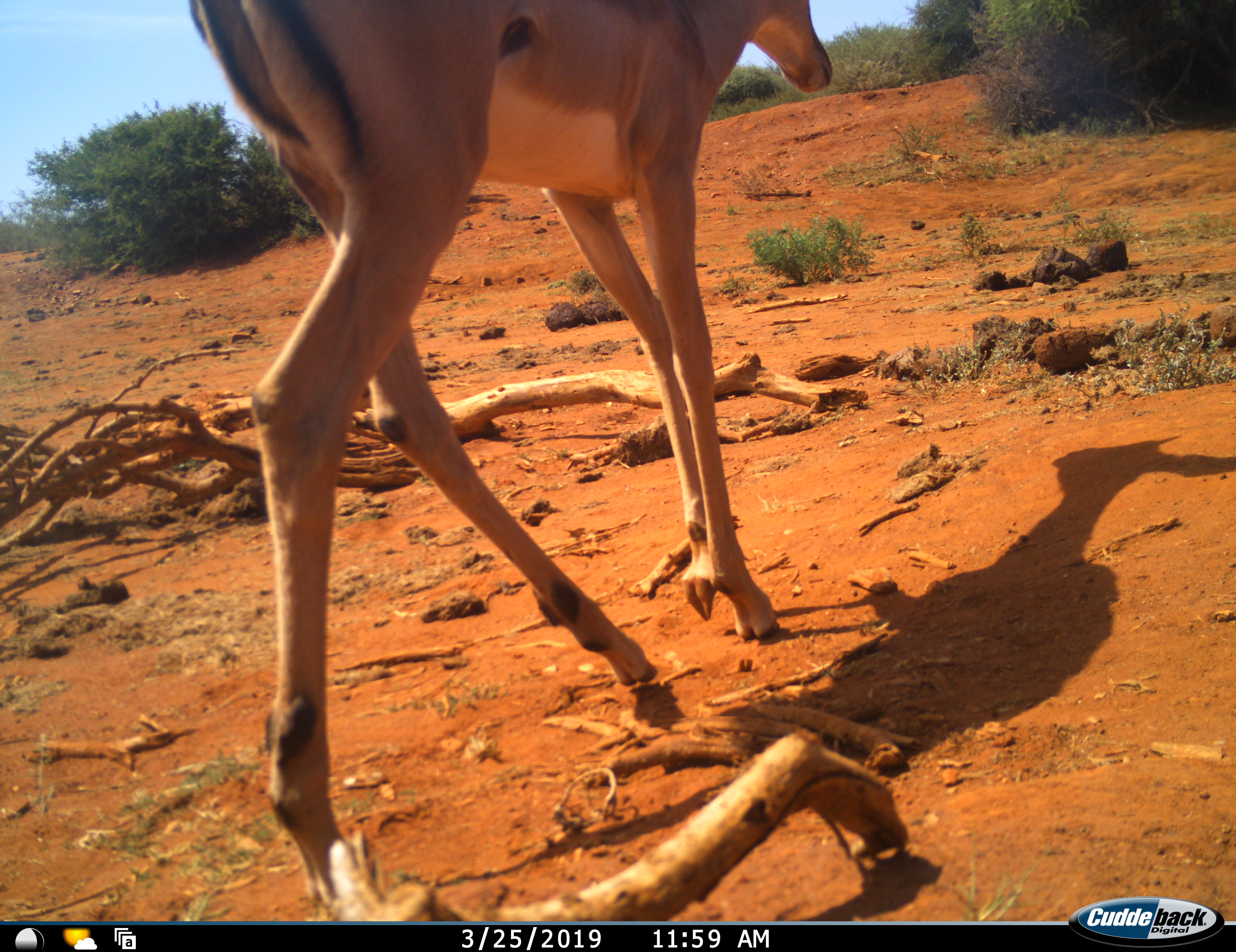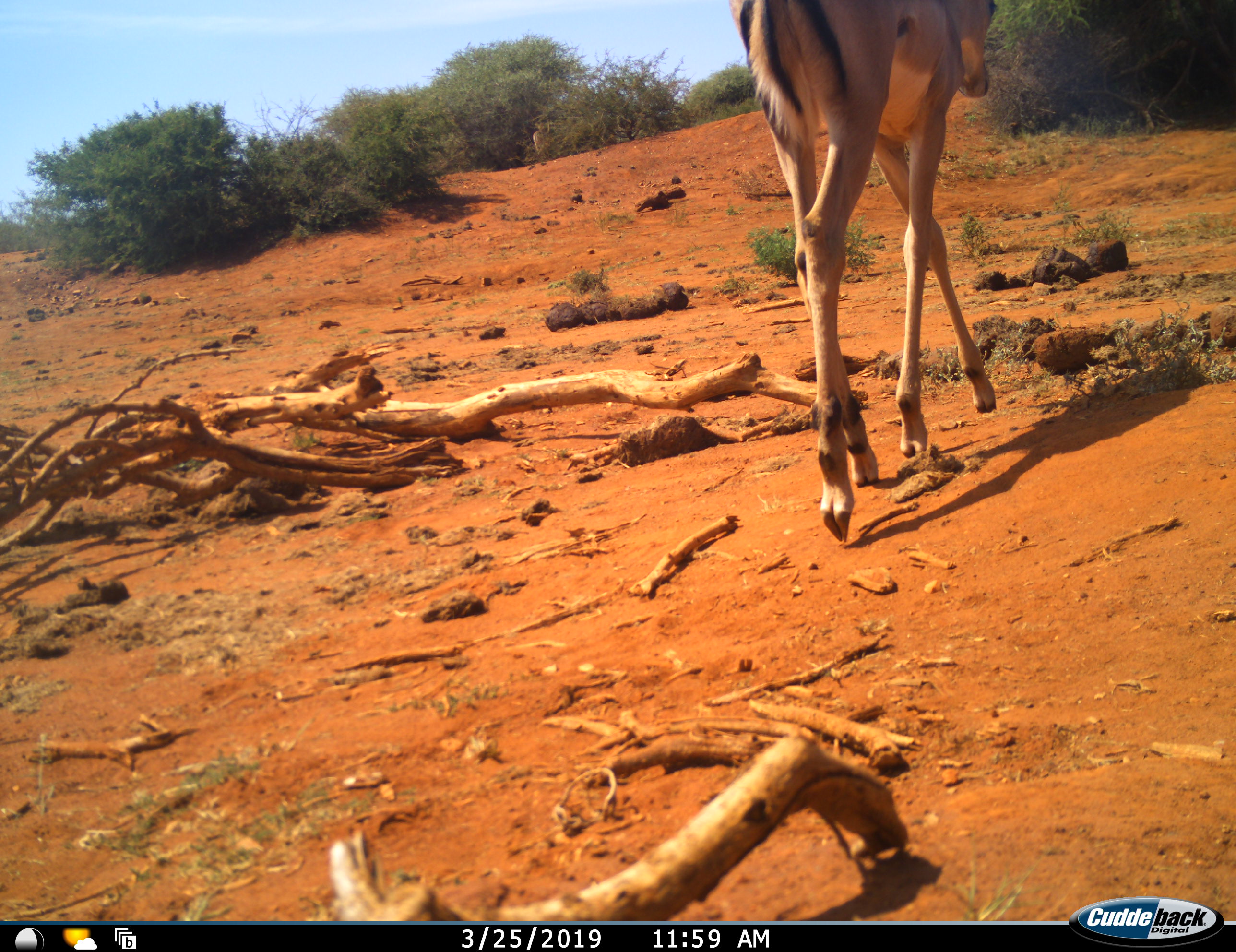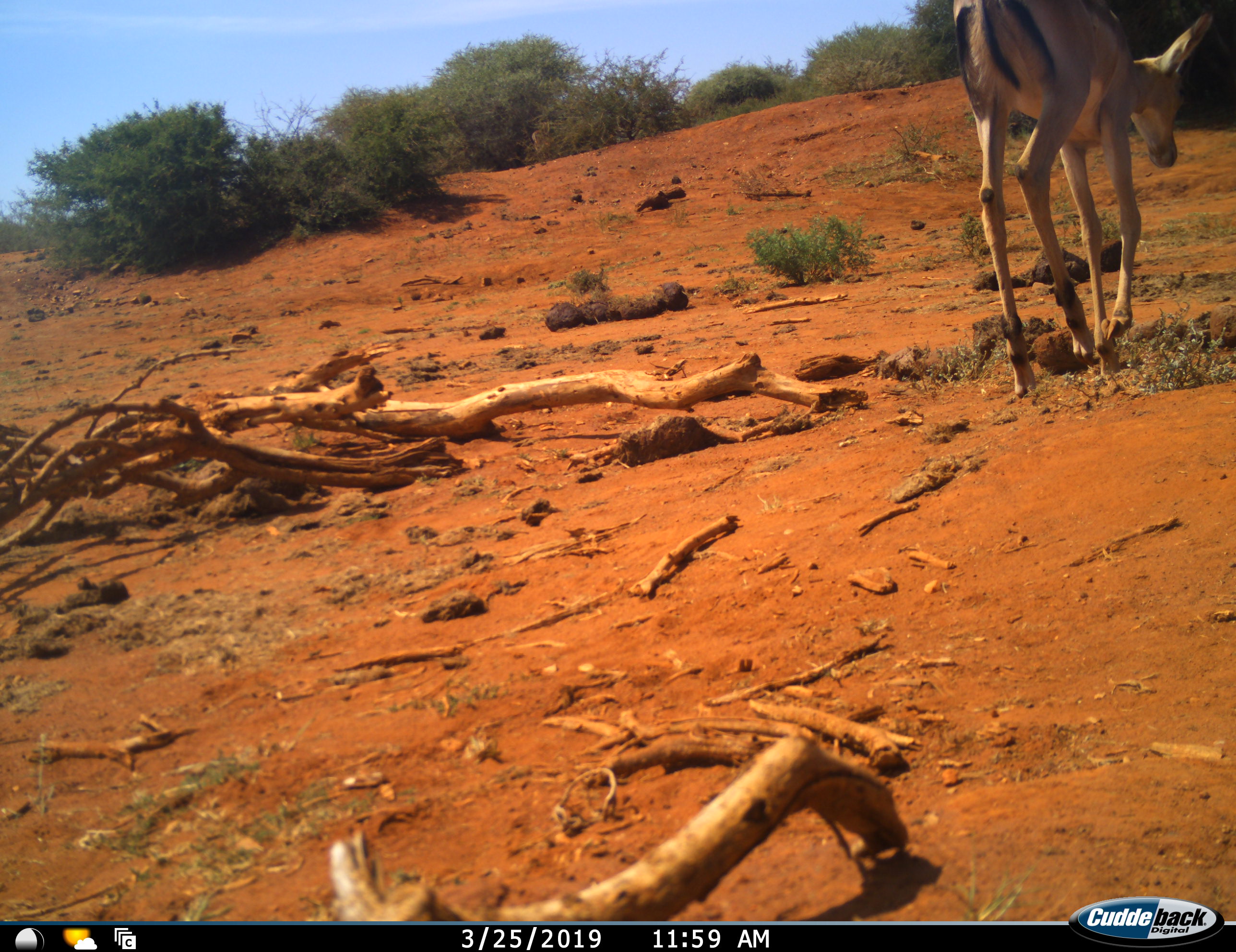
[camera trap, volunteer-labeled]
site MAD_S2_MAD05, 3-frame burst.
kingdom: Animalia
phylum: Chordata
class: Mammalia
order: Artiodactyla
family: Bovidae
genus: Aepyceros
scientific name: Aepyceros melampus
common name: impala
Impala (Aepyceros melampus), count 1. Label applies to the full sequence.